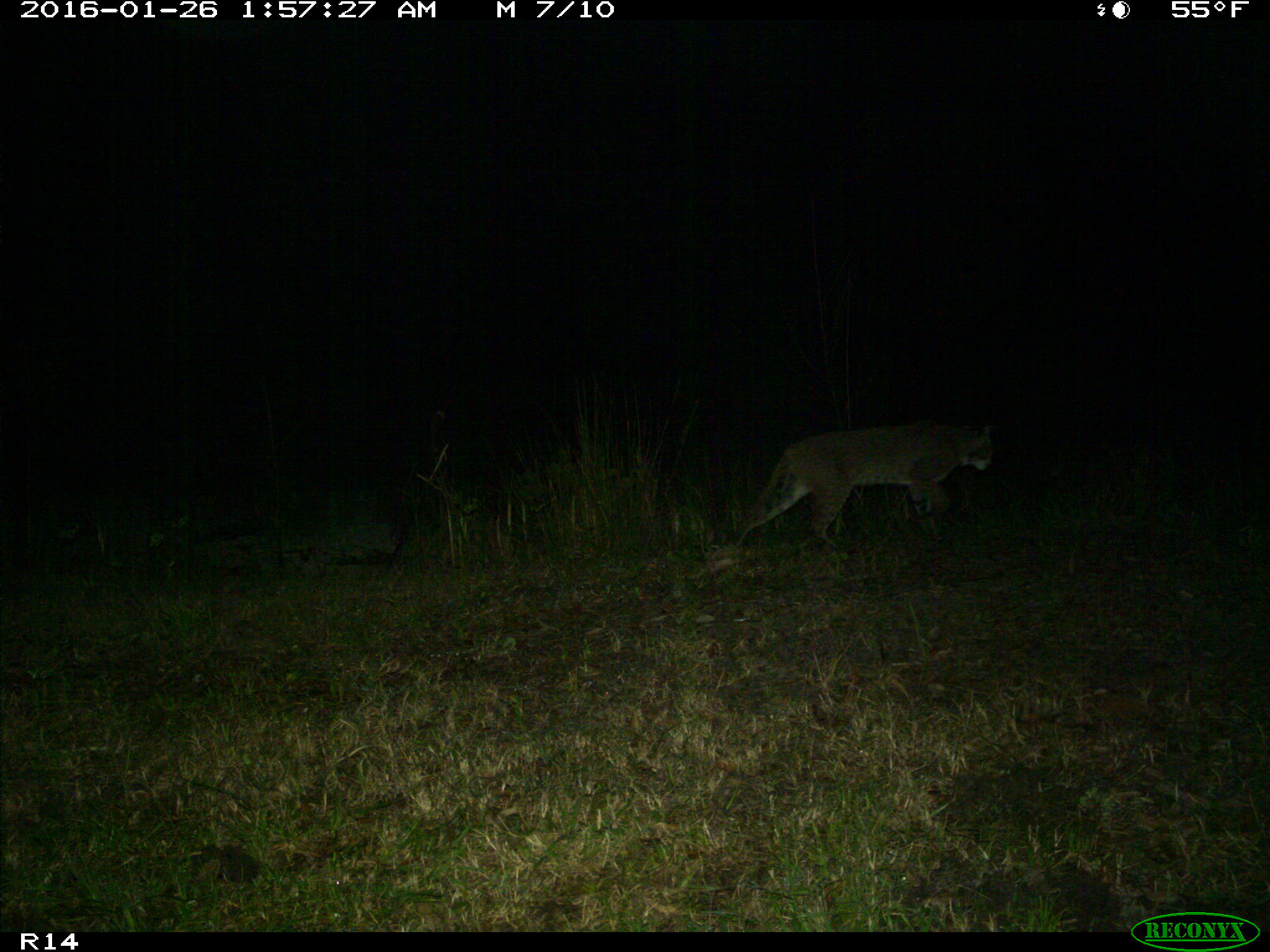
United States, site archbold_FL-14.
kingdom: Animalia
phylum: Chordata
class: Mammalia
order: Carnivora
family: Felidae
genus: Lynx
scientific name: Lynx rufus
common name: bobcat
Lynx rufus (bobcat).